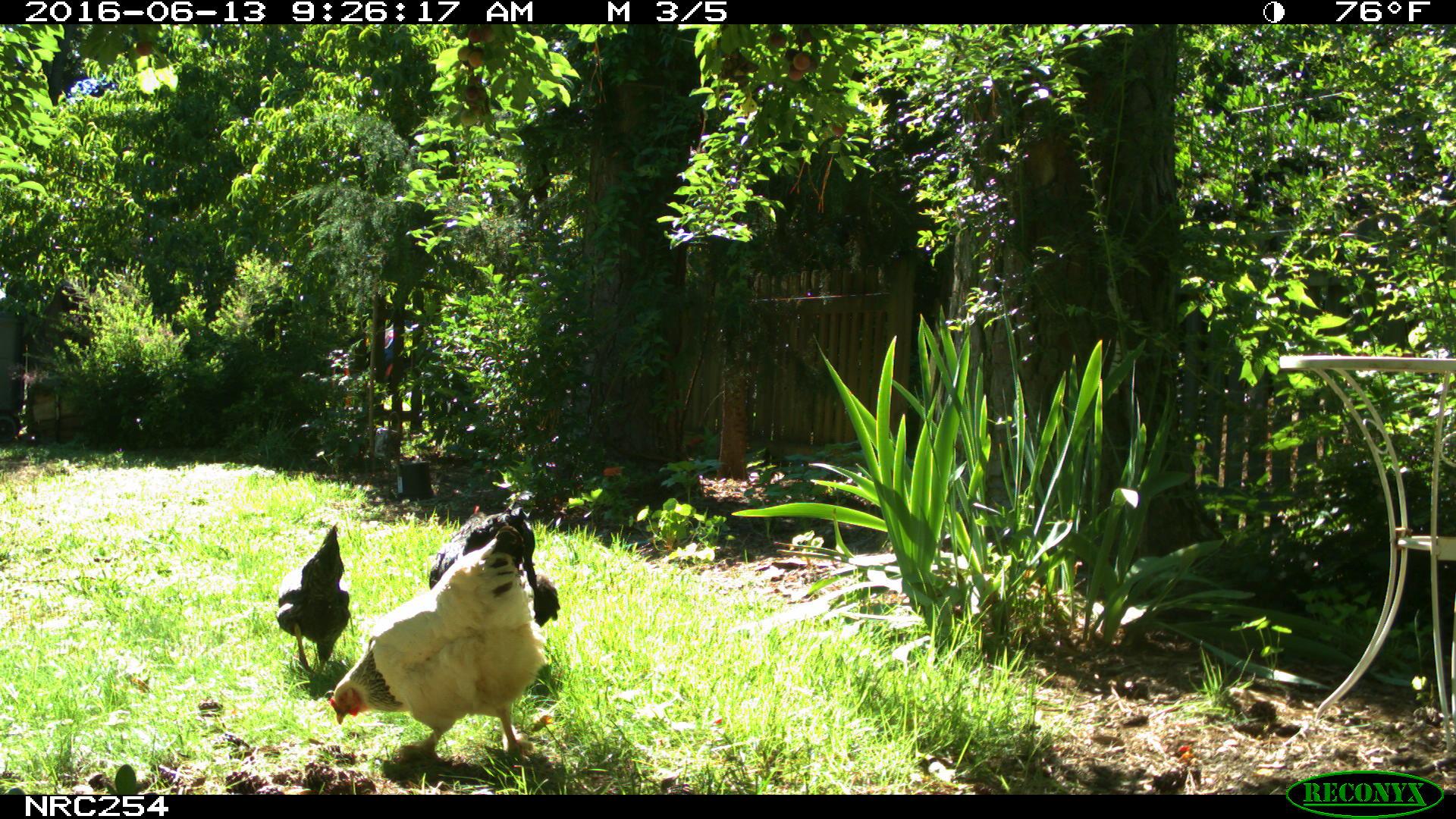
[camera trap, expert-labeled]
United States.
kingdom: Animalia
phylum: Chordata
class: Aves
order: Galliformes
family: Phasianidae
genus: Gallus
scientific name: Gallus gallus domesticus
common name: domestic chicken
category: Chicken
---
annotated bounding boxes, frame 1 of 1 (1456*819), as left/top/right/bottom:
Chicken: 325/525/562/780; 422/515/564/631; 270/525/349/682